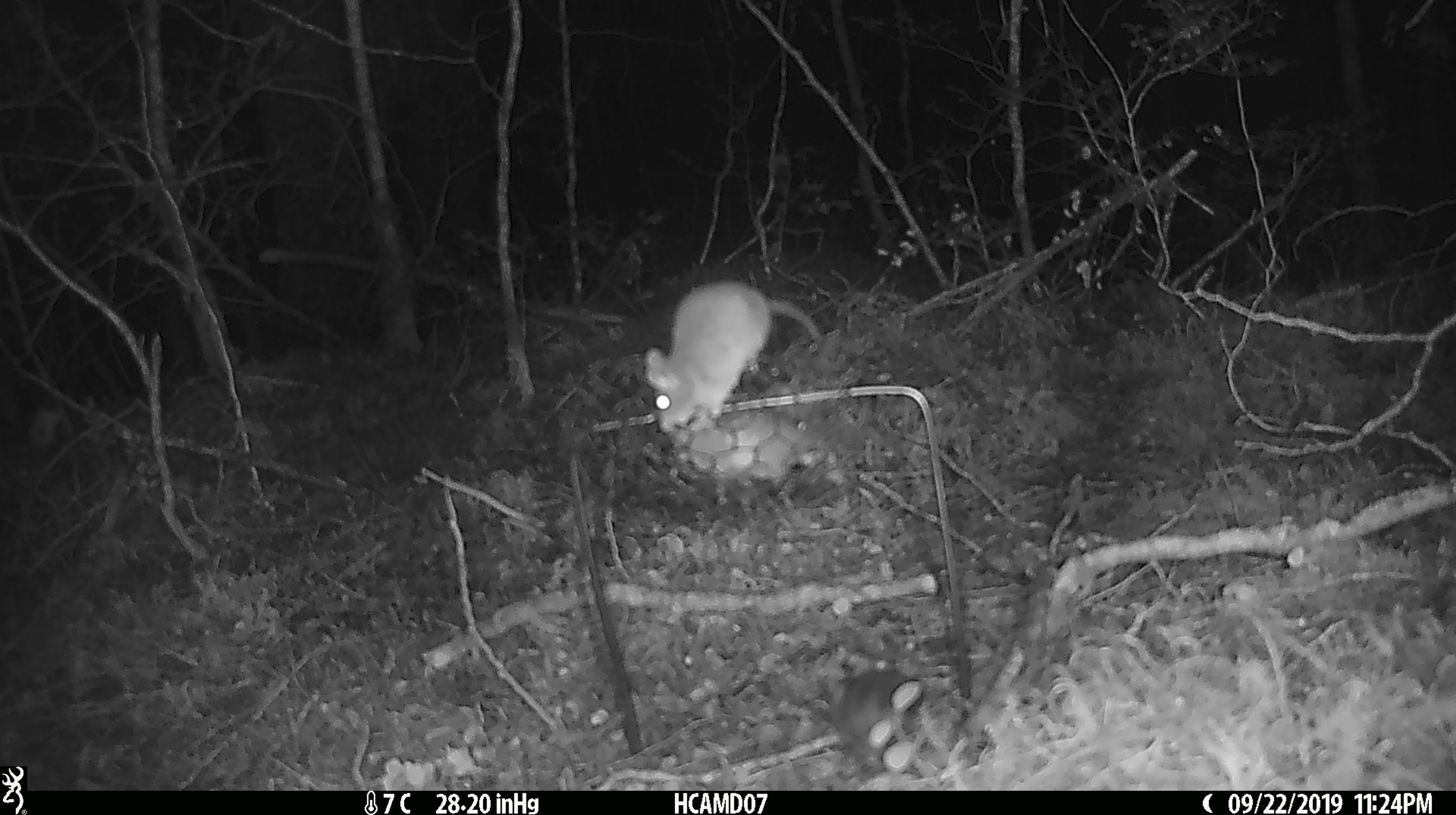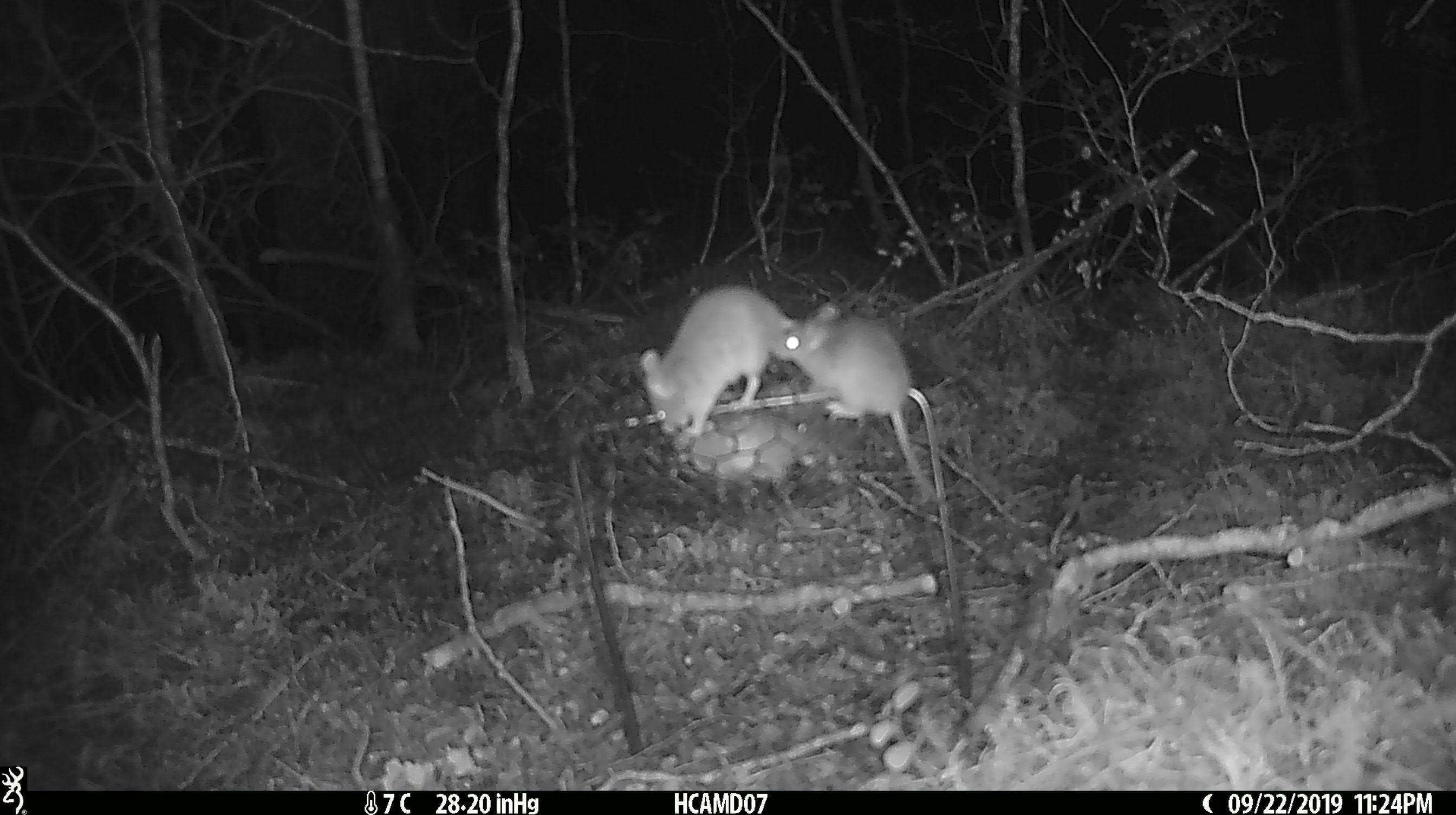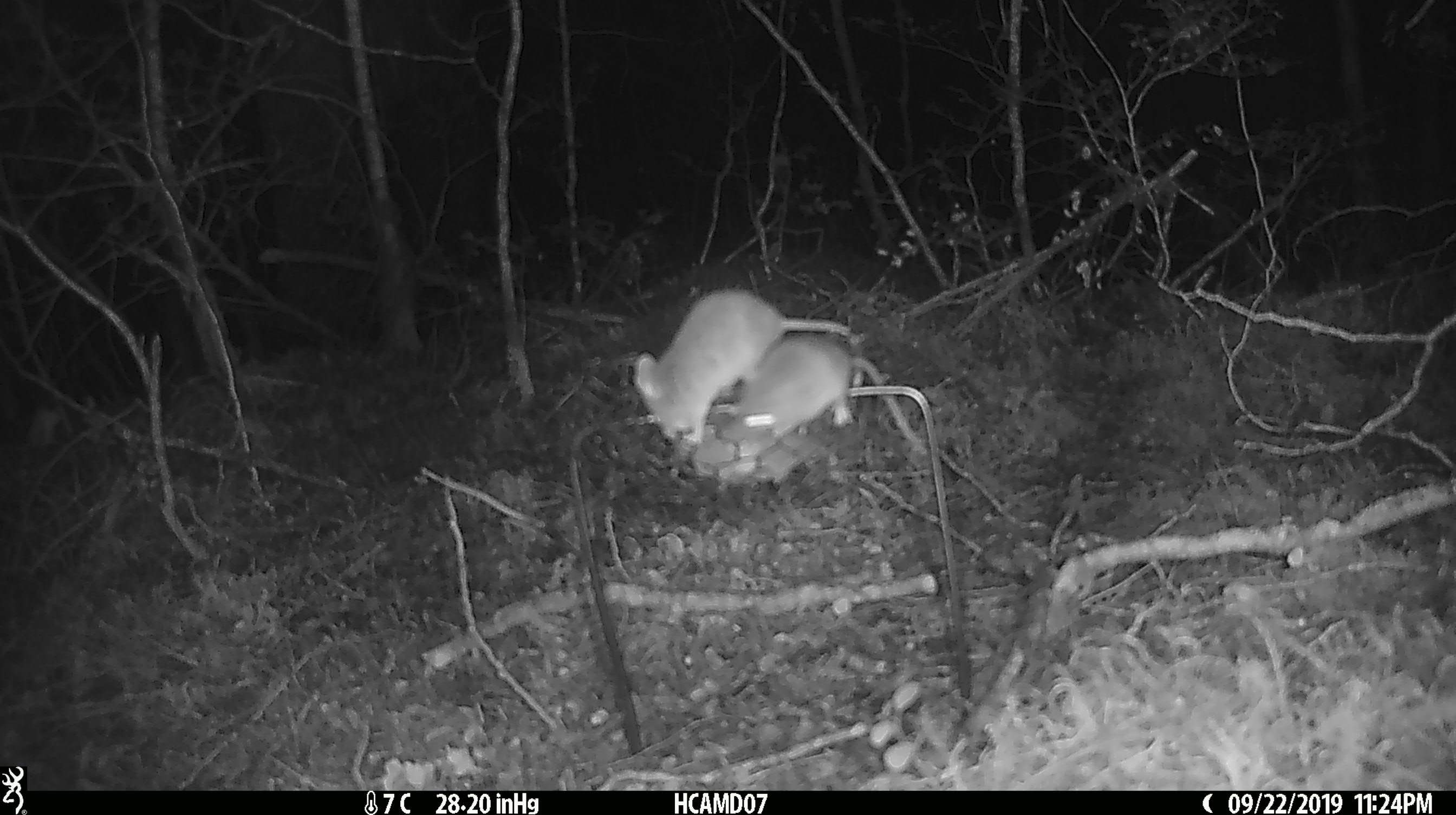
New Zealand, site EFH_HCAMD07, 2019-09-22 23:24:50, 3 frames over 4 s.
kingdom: Animalia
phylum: Chordata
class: Mammalia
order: Rodentia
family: Muridae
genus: Mus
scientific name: Mus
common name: mouse